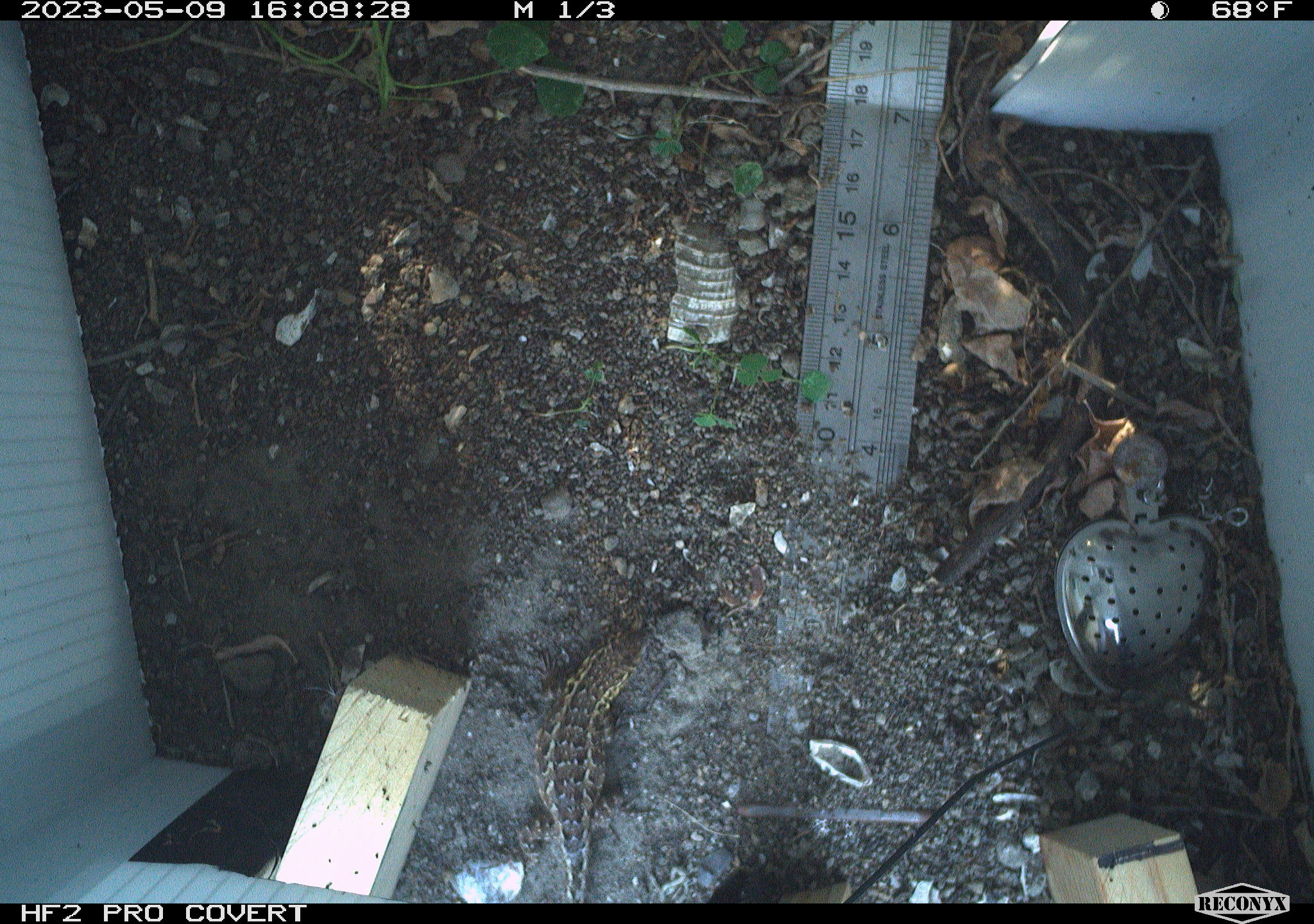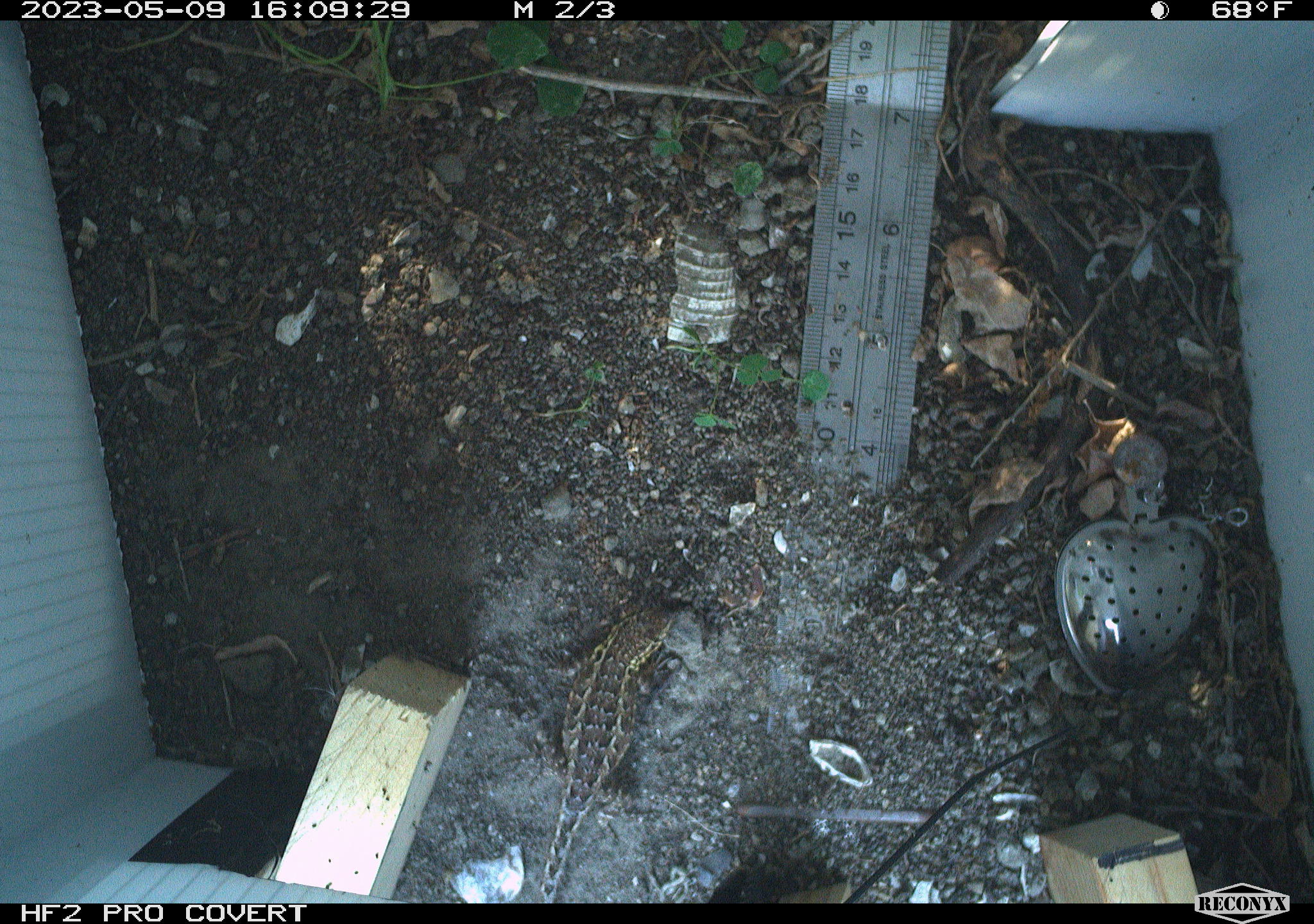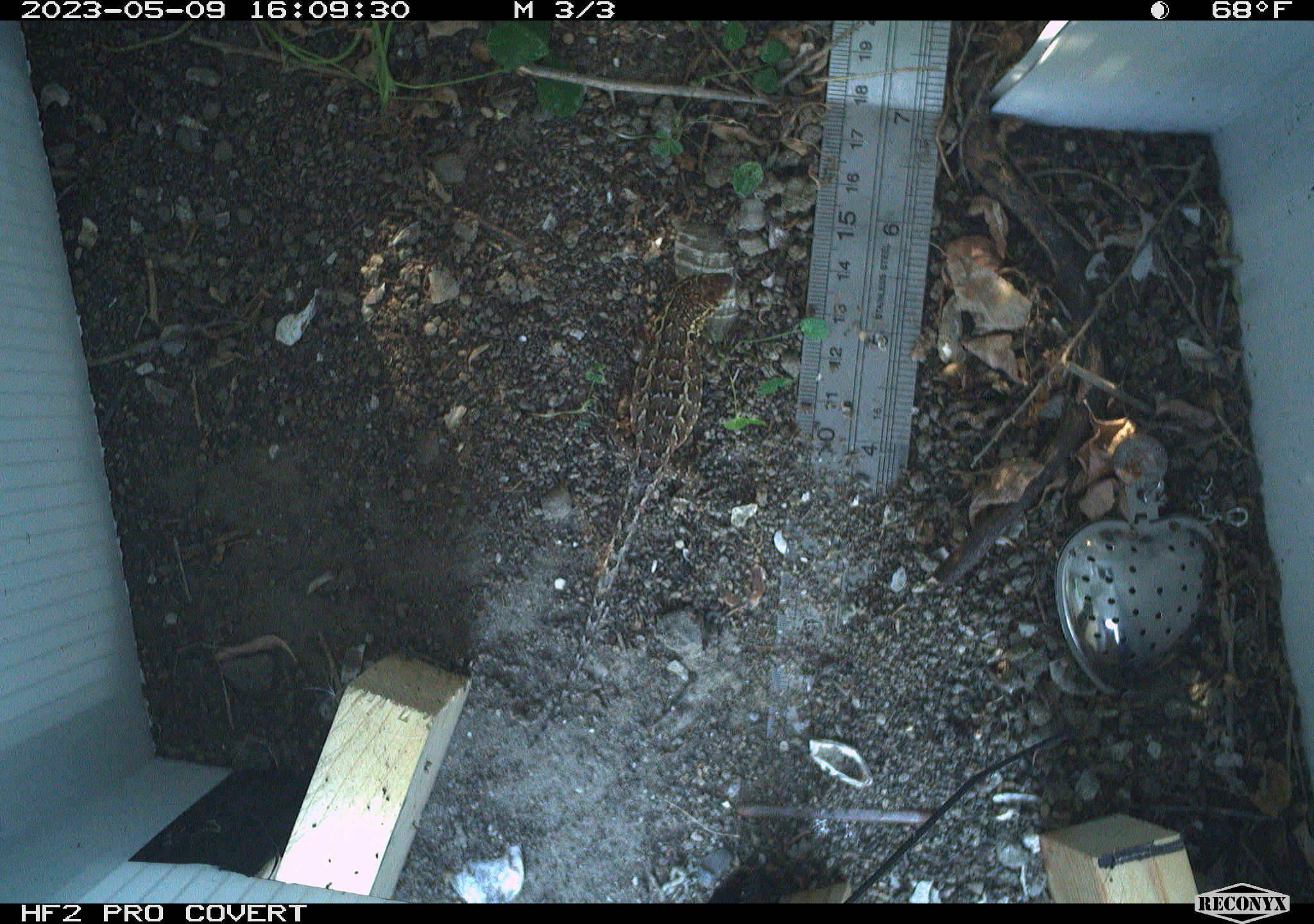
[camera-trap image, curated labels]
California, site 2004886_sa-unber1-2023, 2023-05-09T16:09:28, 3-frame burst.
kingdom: Animalia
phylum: Chordata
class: Reptilia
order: Squamata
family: Phrynosomatidae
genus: Sceloporus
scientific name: Sceloporus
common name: spiny lizards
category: sceloporus species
Sceloporus species (spiny lizards) (Sceloporus).